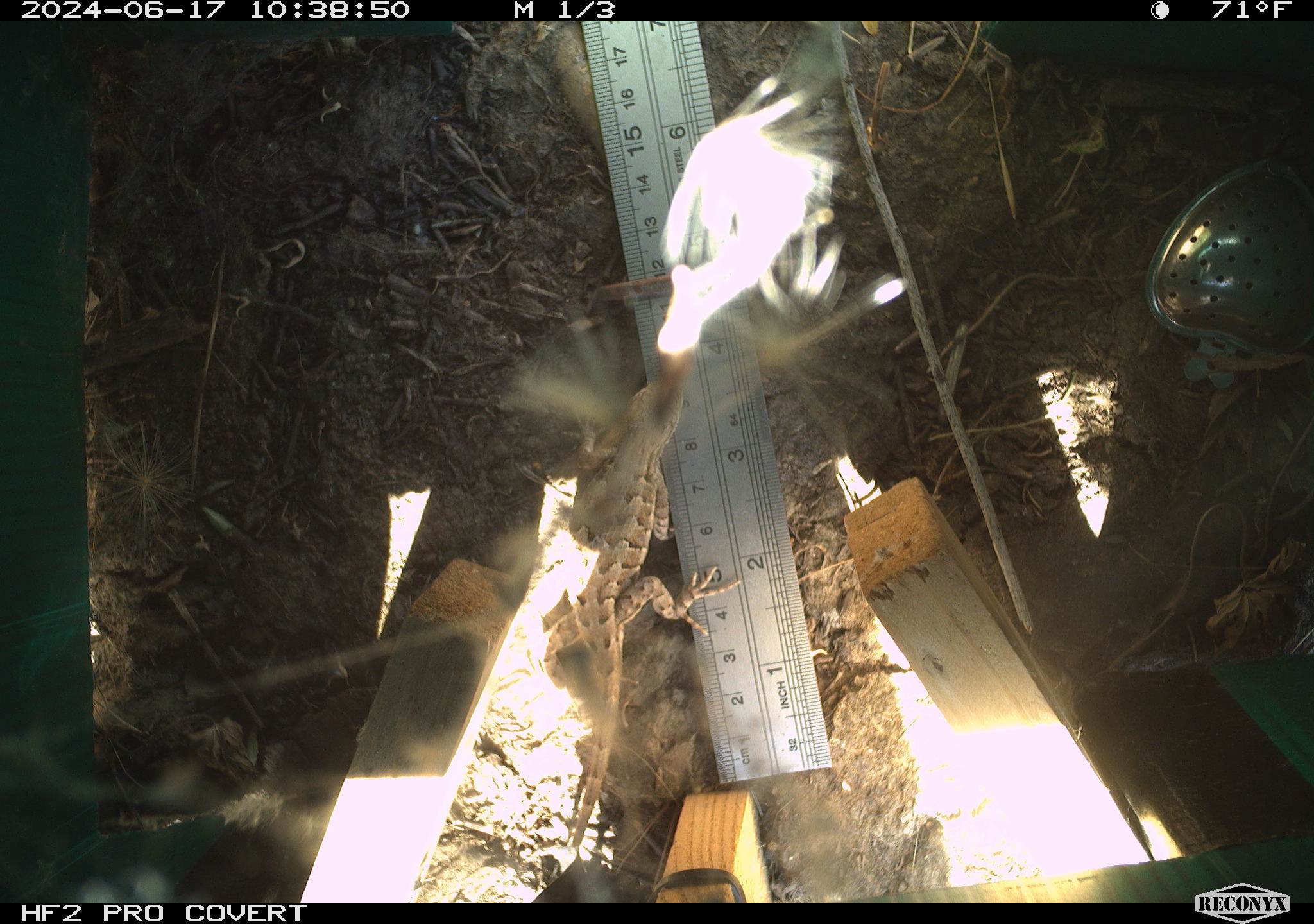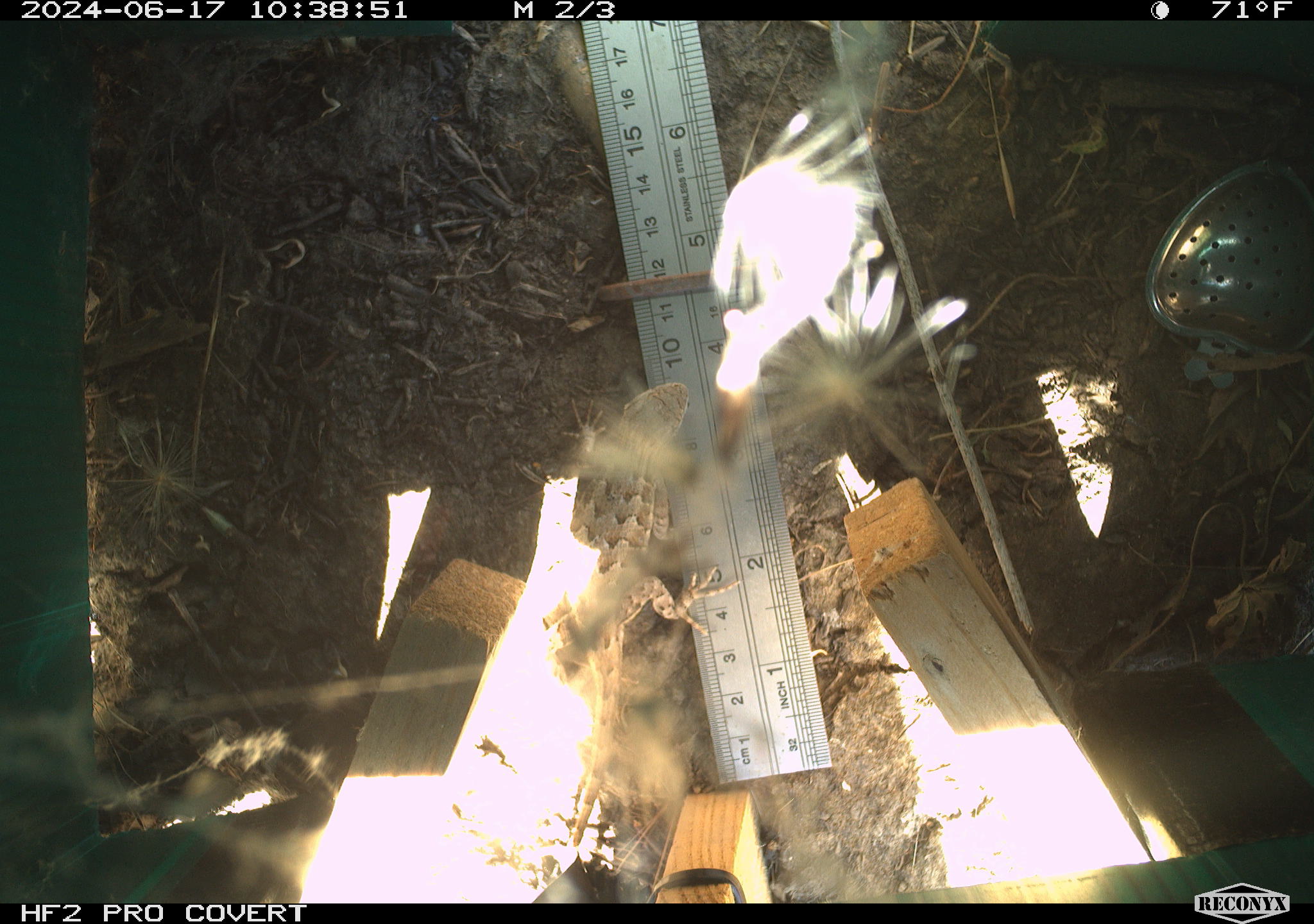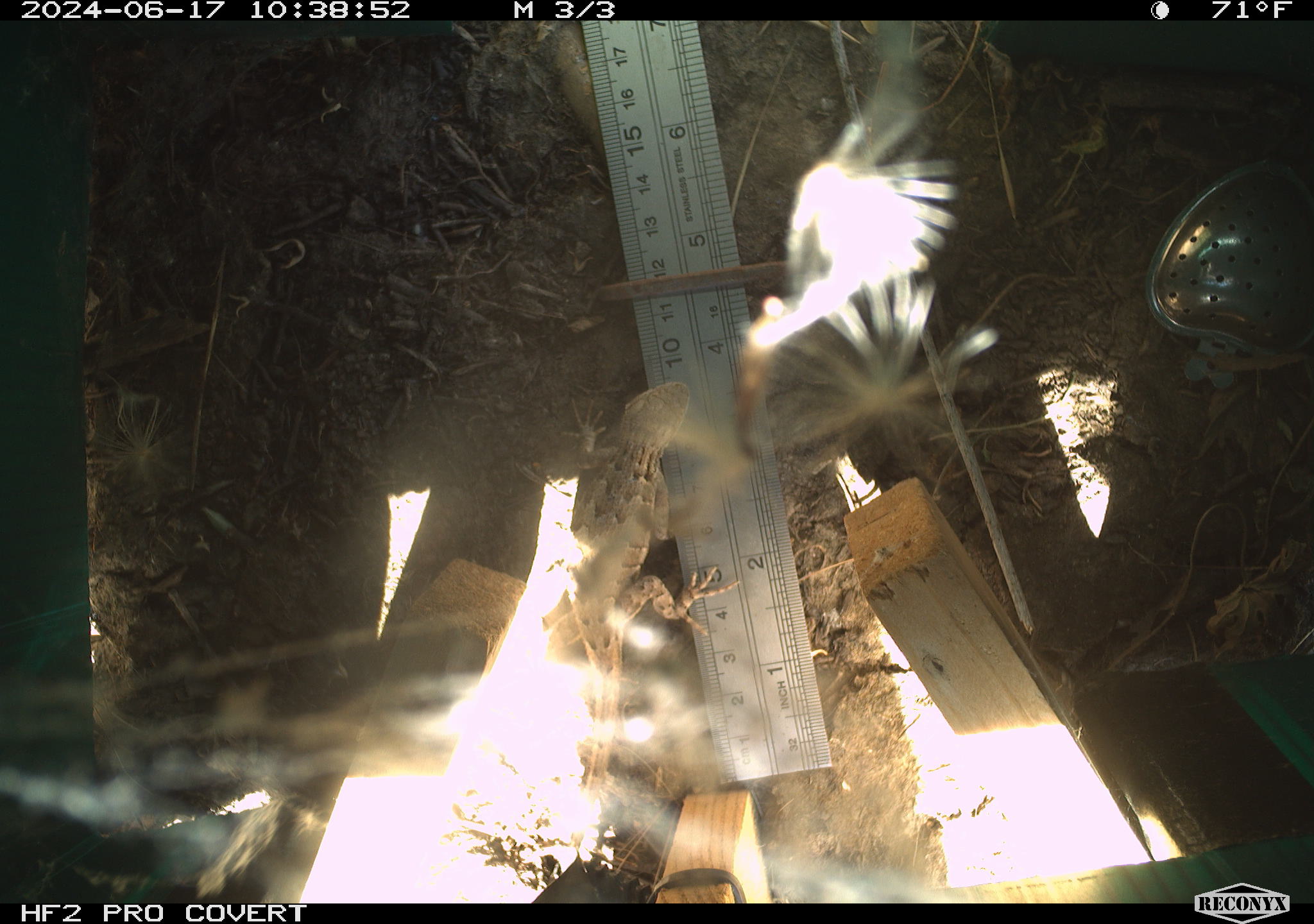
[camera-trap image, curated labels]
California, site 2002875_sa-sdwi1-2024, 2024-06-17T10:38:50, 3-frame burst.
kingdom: Animalia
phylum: Chordata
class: Reptilia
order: Squamata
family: Phrynosomatidae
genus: Sceloporus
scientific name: Sceloporus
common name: spiny lizards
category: sceloporus species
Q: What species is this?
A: Sceloporus species (spiny lizards) (Sceloporus).